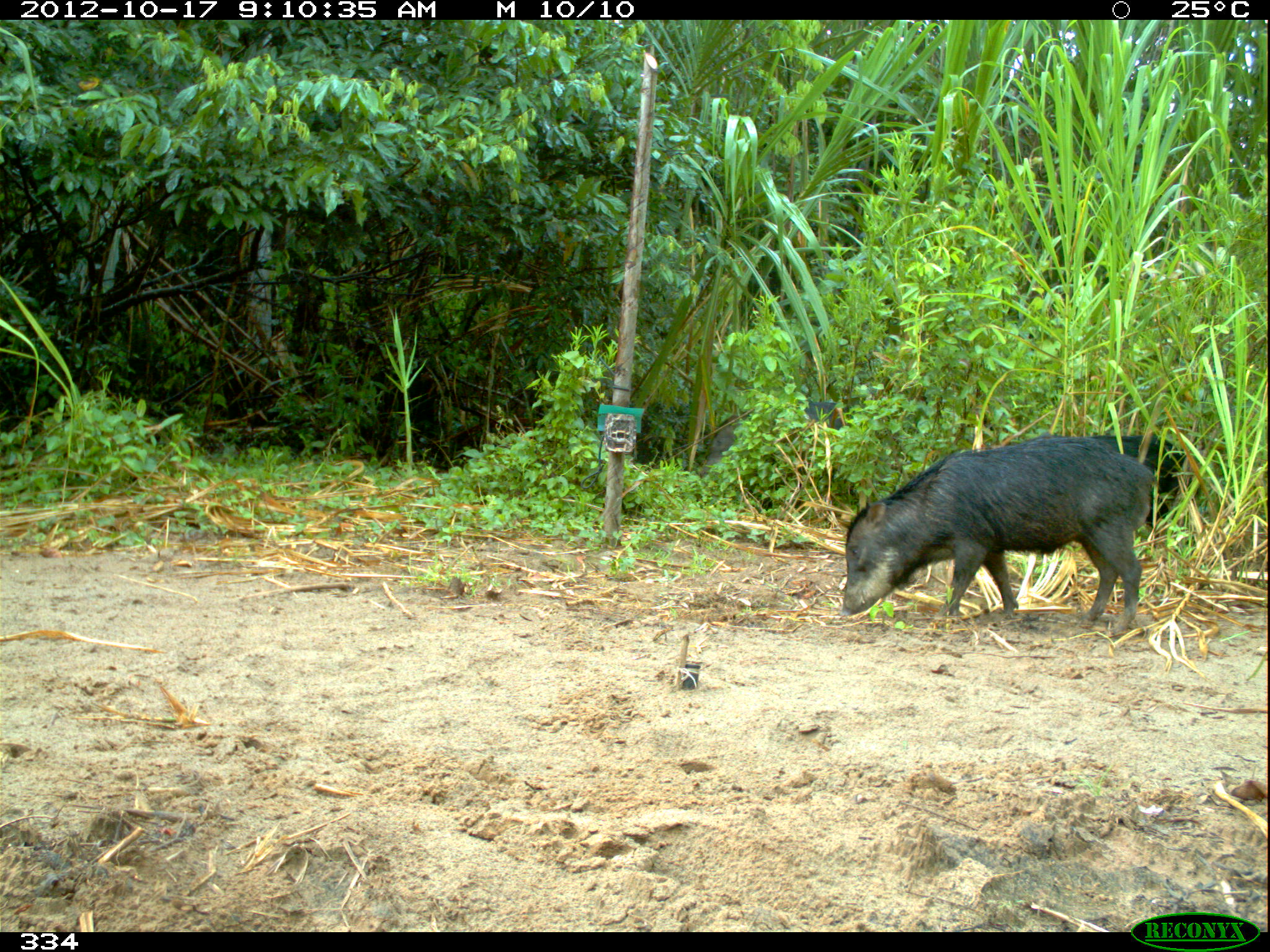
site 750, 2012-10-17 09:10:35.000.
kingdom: Animalia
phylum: Chordata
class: Mammalia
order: Artiodactyla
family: Tayassuidae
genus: Tayassu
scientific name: Tayassu pecari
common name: white-lipped peccary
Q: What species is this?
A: Tayassu pecari (white-lipped peccary).